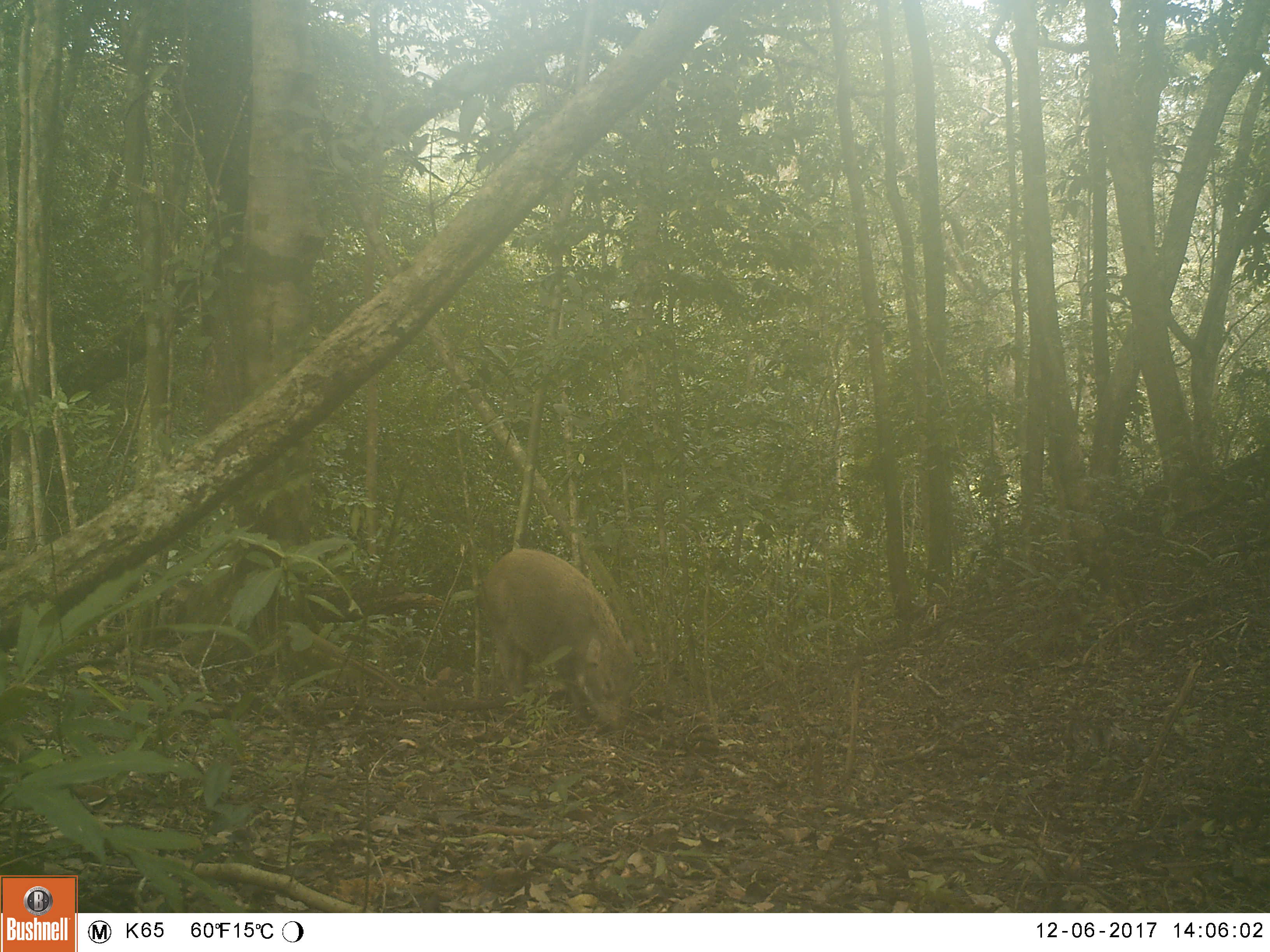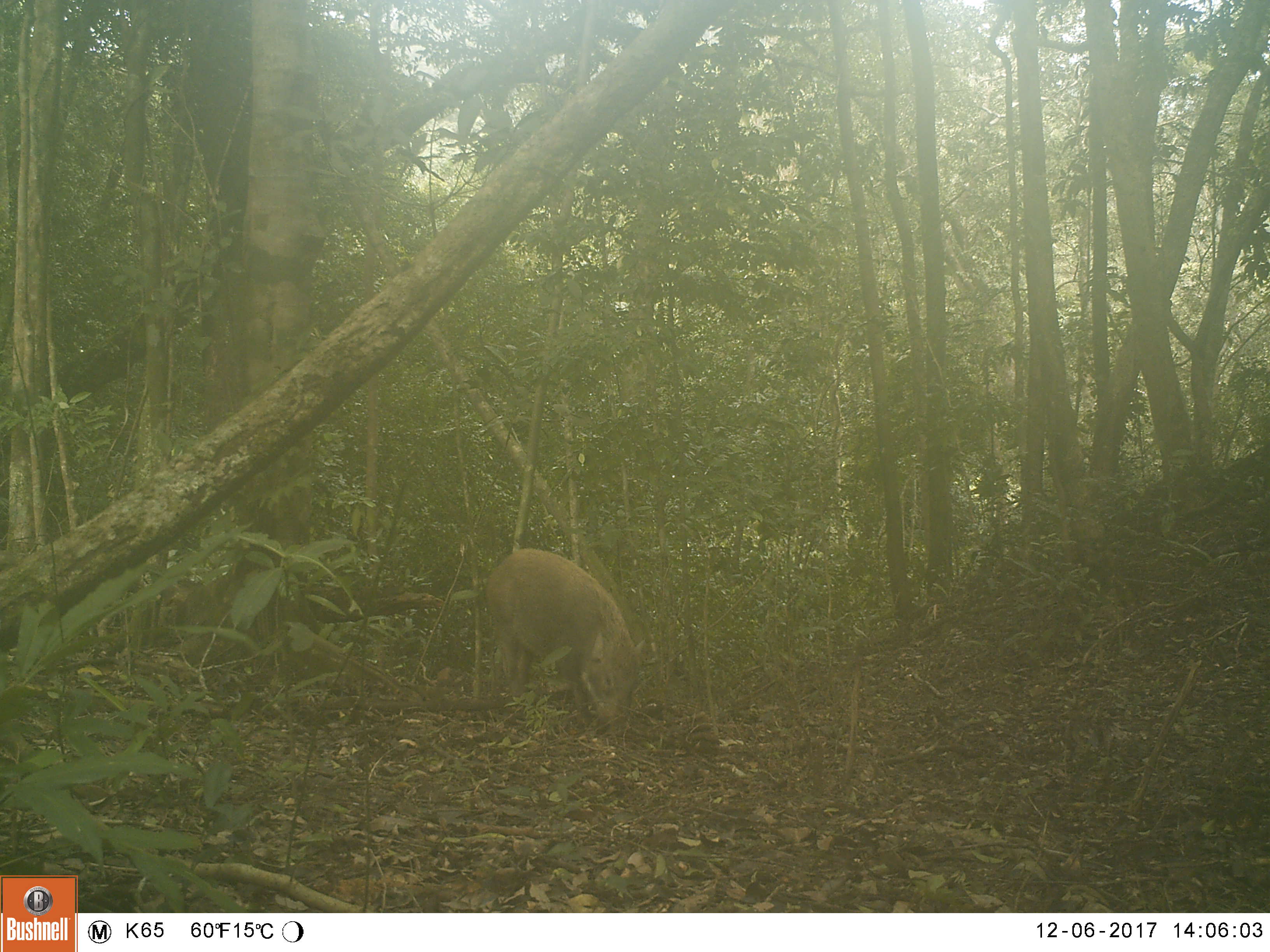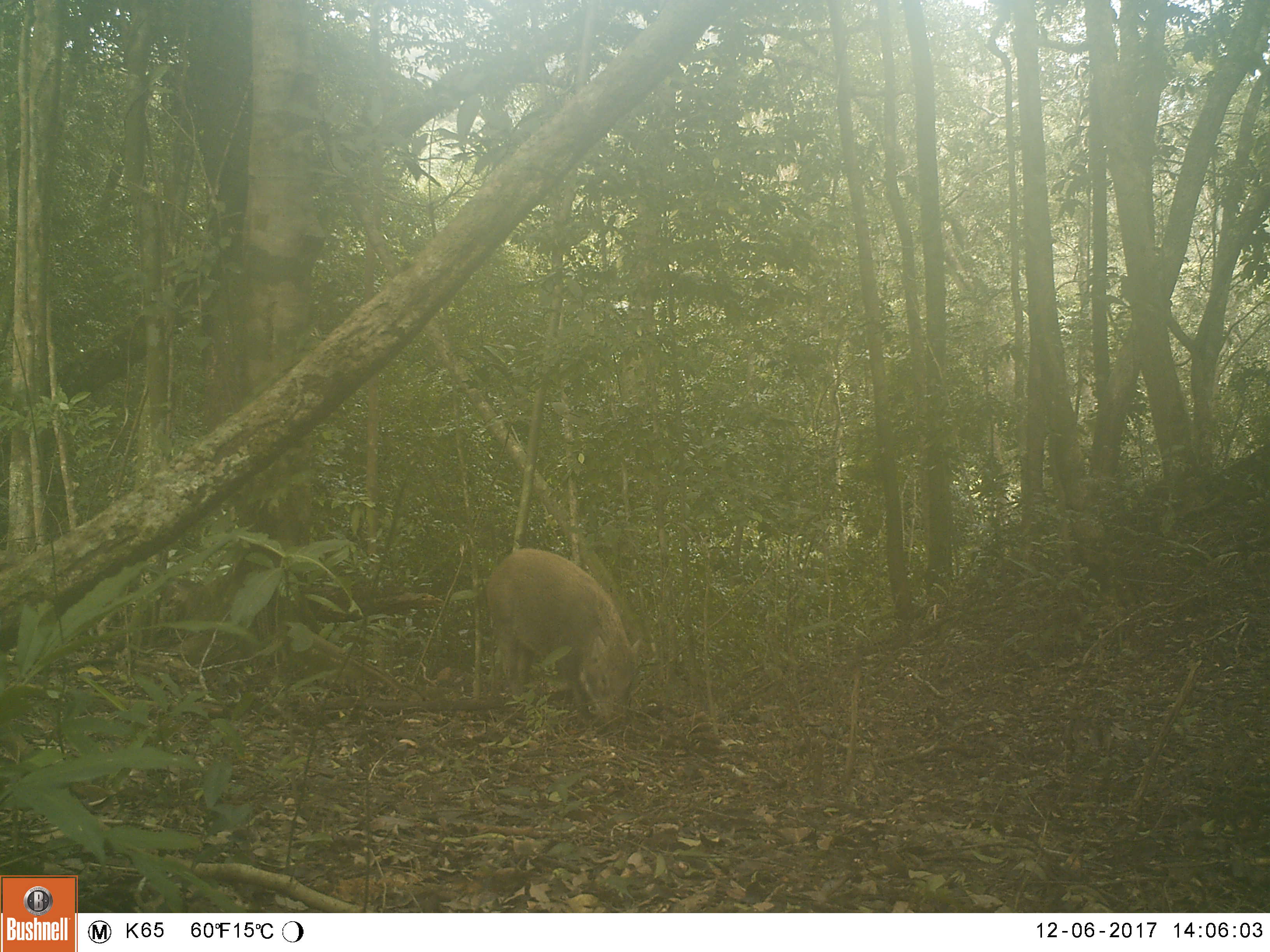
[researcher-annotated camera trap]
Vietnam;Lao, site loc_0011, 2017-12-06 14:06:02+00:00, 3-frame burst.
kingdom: Animalia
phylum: Chordata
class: Mammalia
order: Artiodactyla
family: Suidae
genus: Sus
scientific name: Sus scrofa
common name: eurasian wild pig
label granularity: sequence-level